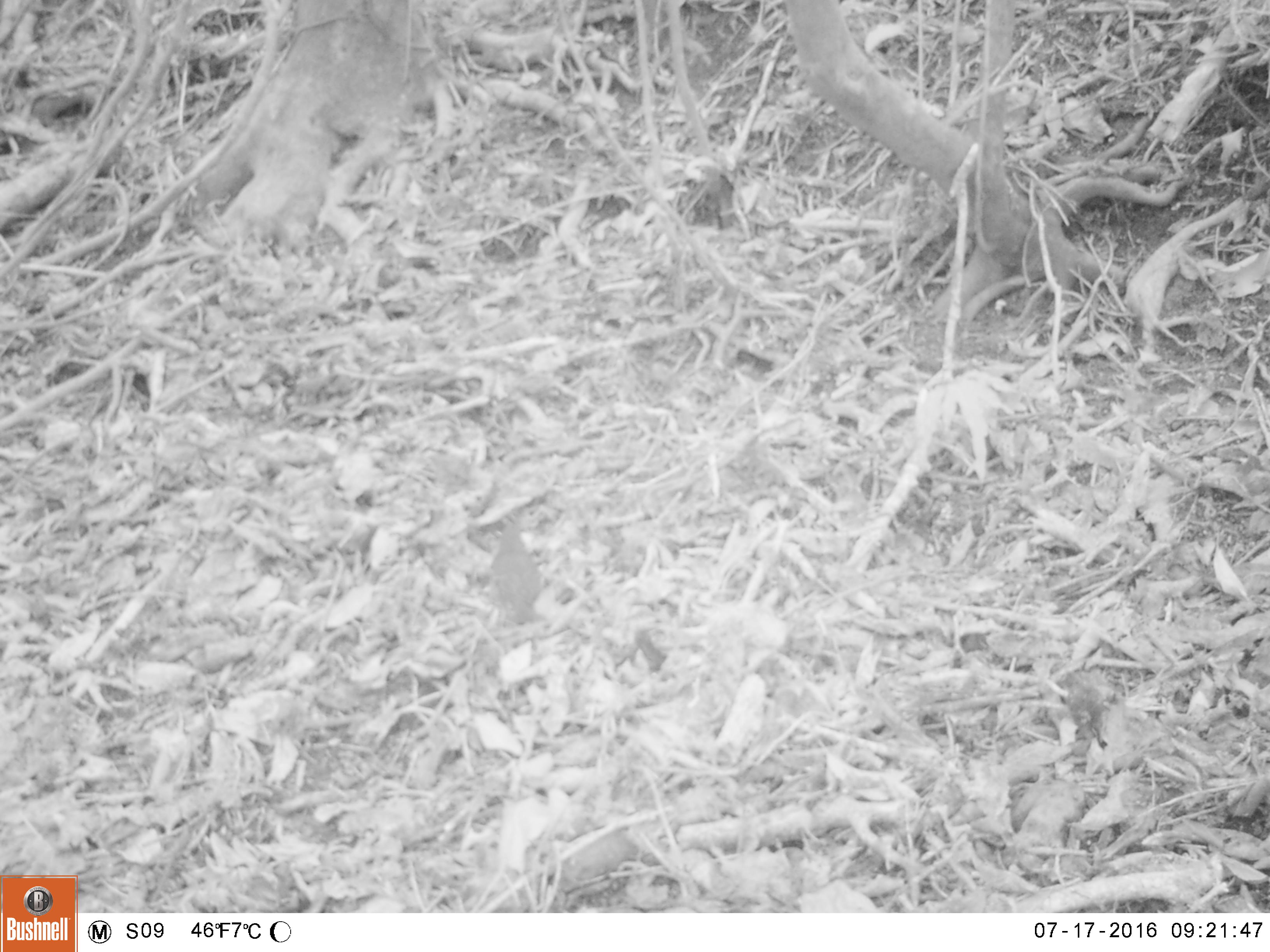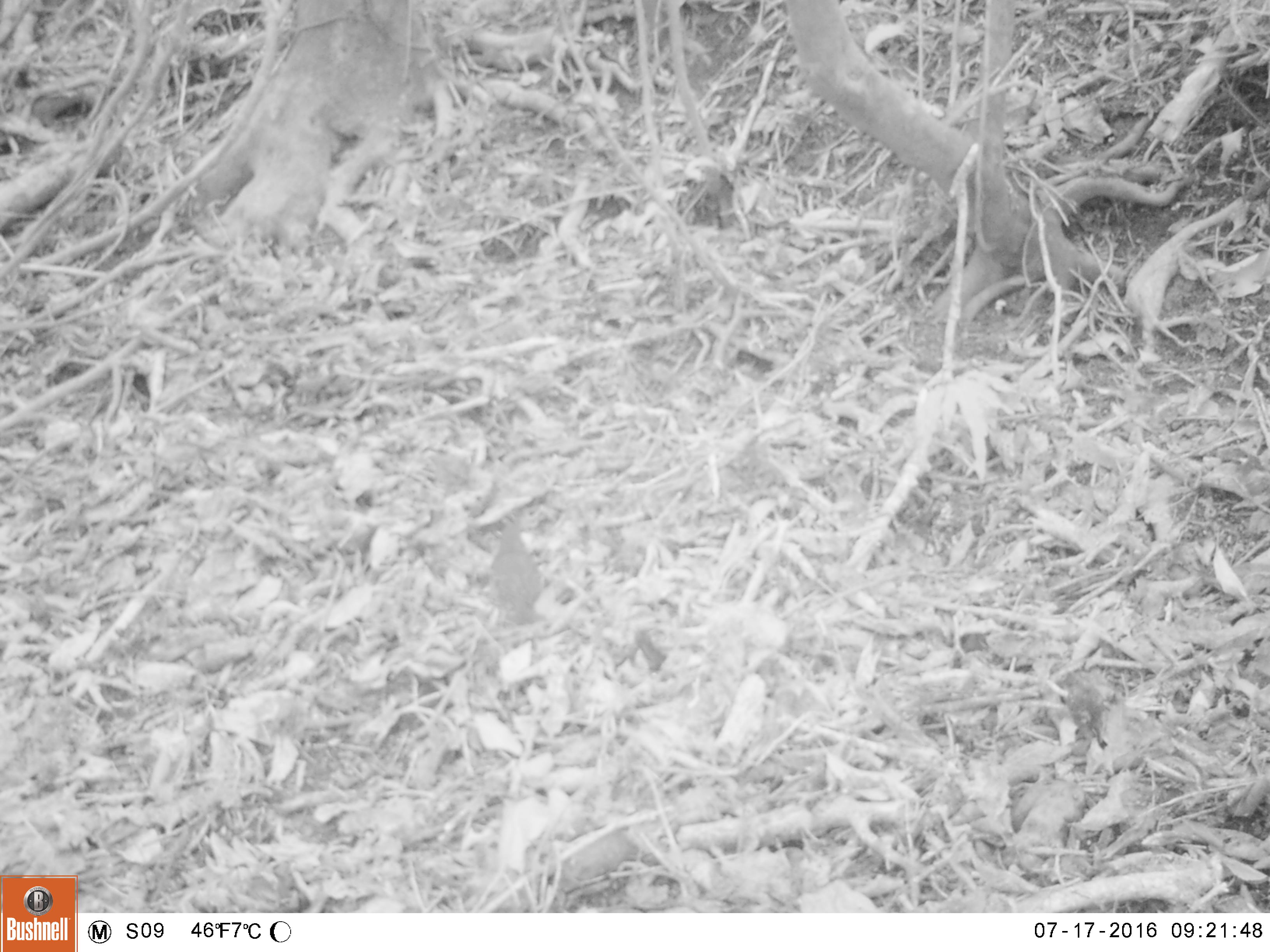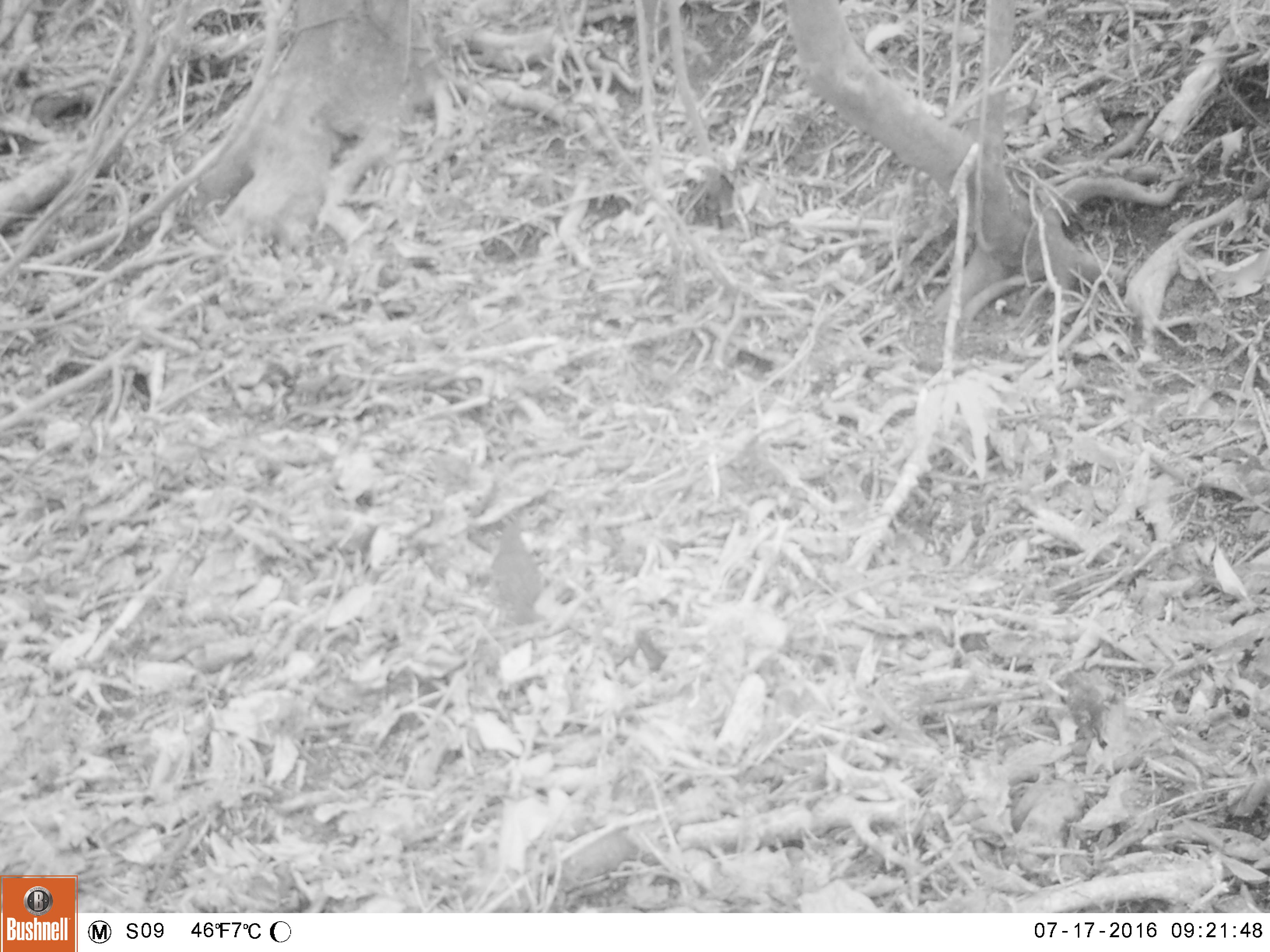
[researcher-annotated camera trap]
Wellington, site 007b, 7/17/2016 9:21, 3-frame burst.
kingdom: Animalia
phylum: Chordata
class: Aves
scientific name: Aves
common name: bird